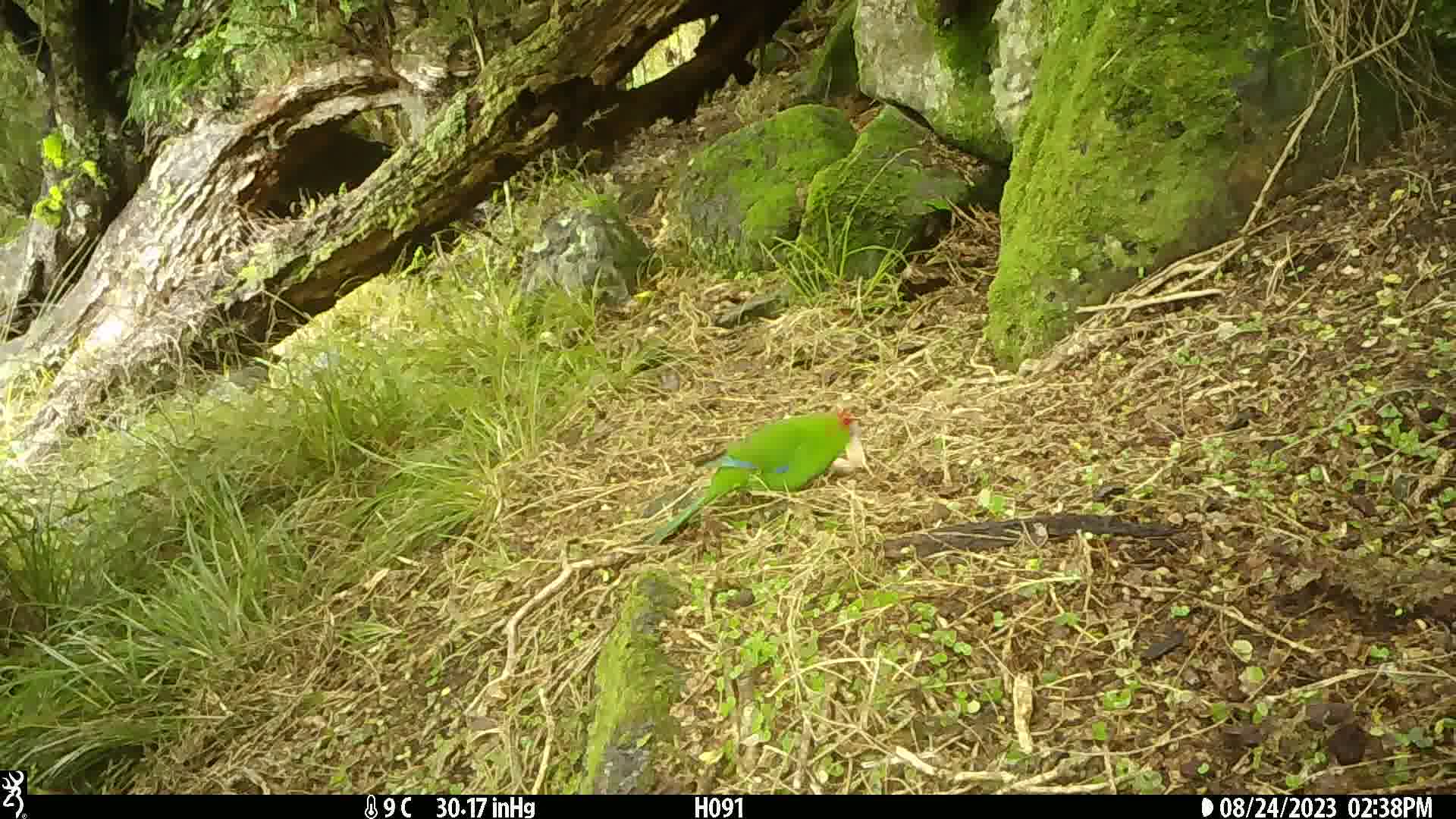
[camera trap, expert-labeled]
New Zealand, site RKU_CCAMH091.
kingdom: Animalia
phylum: Chordata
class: Aves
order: Psittaciformes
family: Psittaculidae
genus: Cyanoramphus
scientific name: Cyanoramphus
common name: parakeet